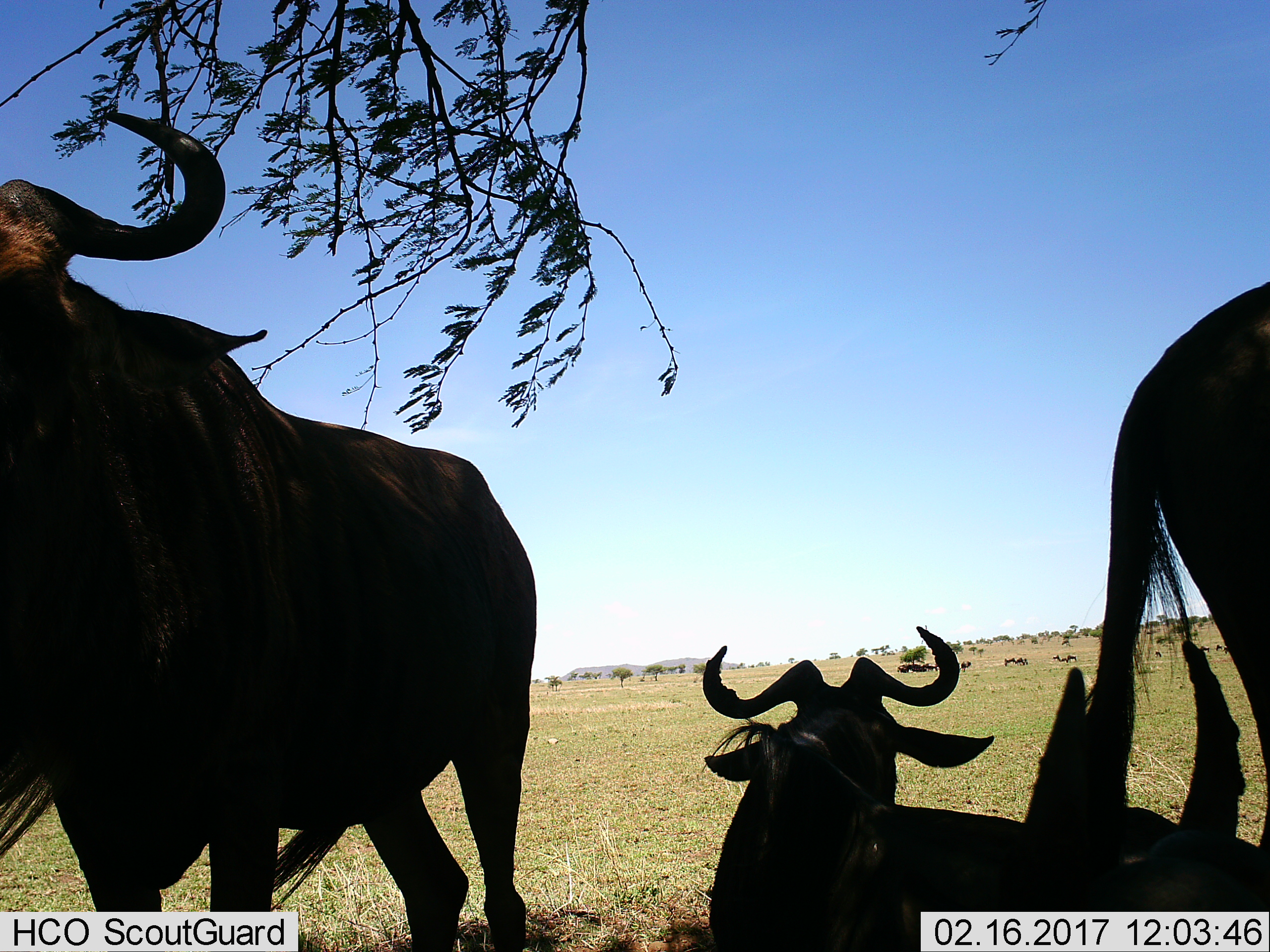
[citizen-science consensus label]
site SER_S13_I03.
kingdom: Animalia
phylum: Chordata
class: Mammalia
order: Artiodactyla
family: Bovidae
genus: Connochaetes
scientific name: Connochaetes taurinus taurinus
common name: blue wildebeest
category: wildebeestblue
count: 4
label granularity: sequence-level